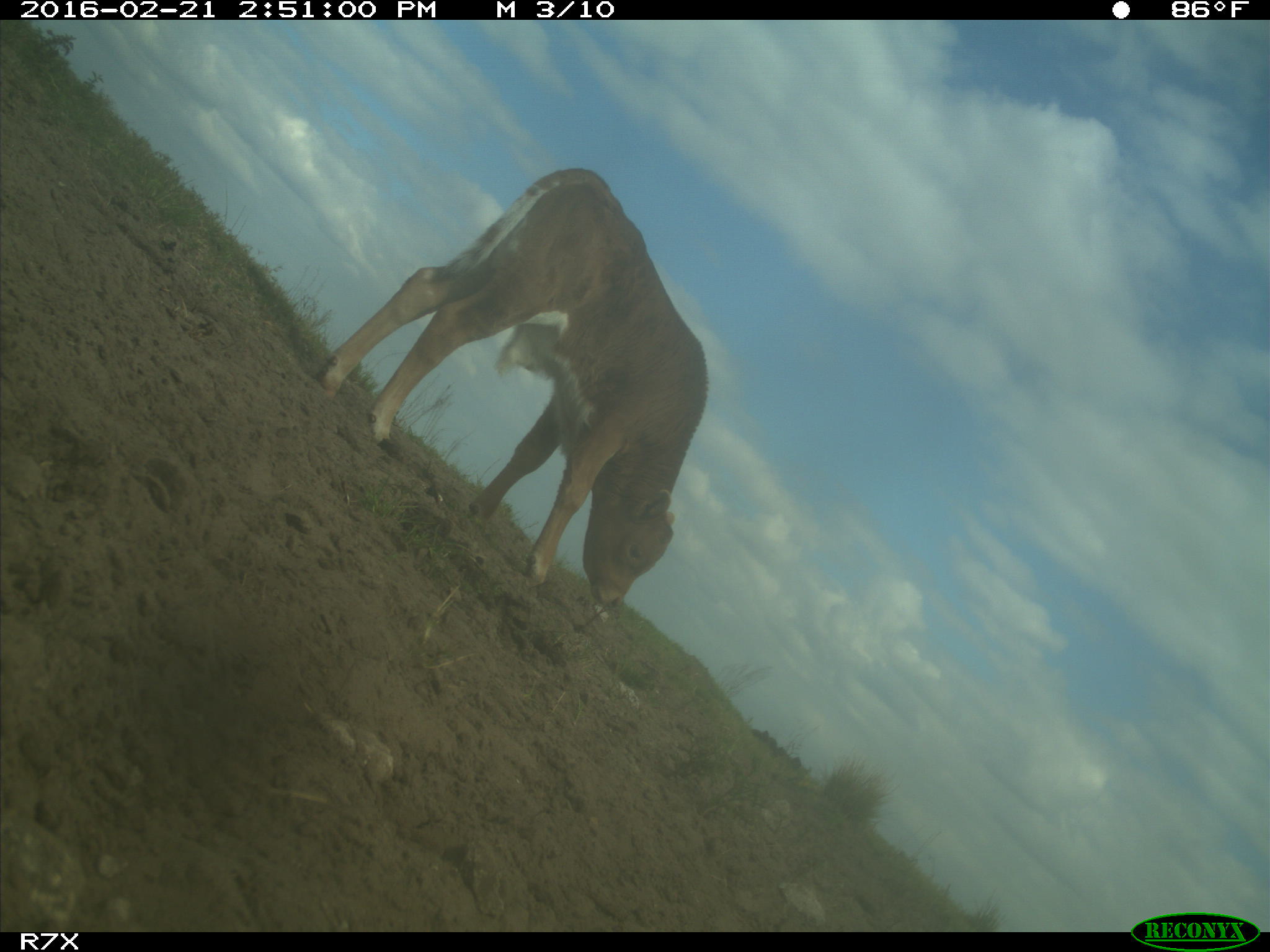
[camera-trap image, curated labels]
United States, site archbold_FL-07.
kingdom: Animalia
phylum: Chordata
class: Mammalia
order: Artiodactyla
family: Bovidae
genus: Bos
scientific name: Bos taurus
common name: domestic cow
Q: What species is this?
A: Bos taurus (domestic cow).